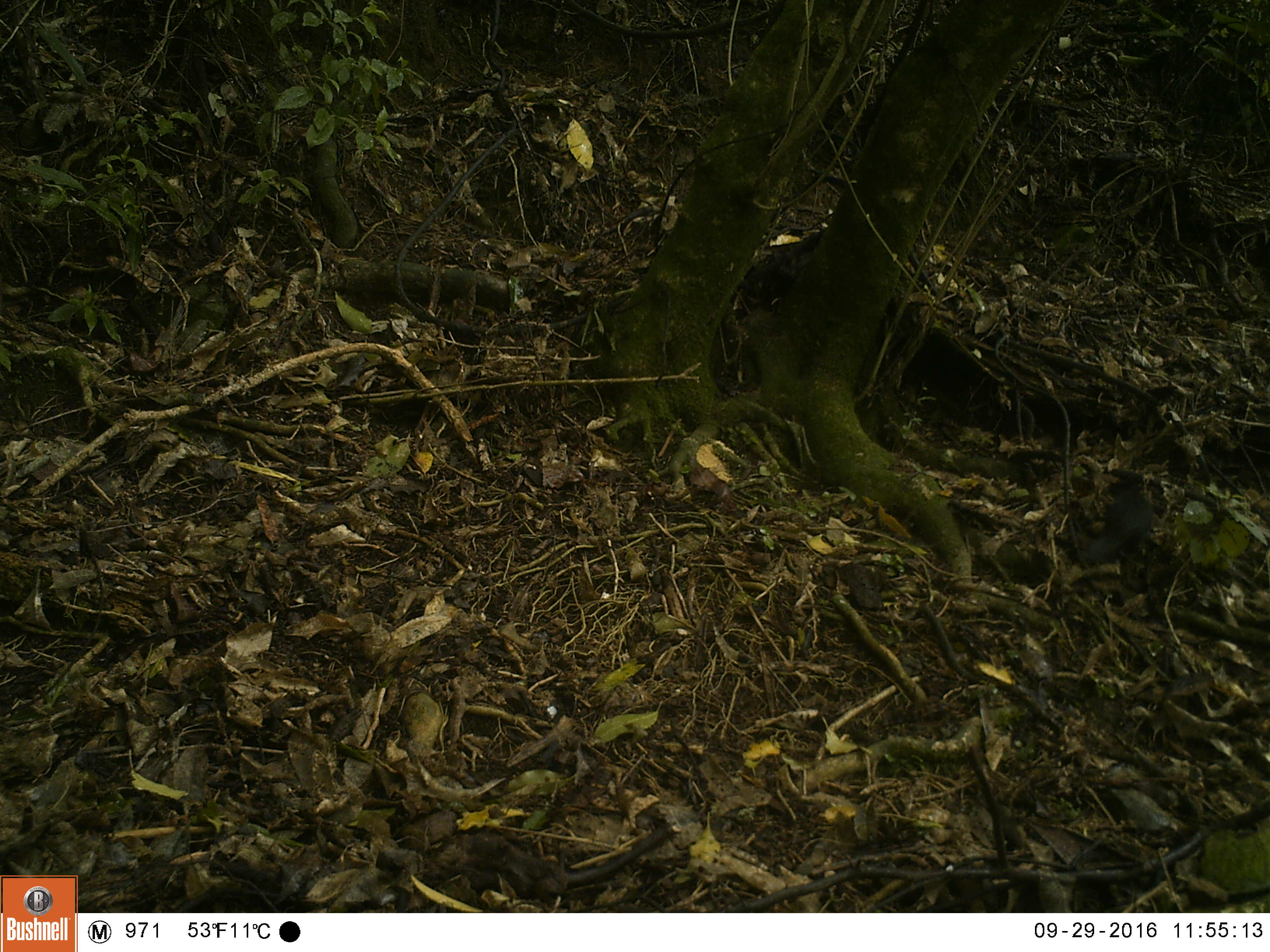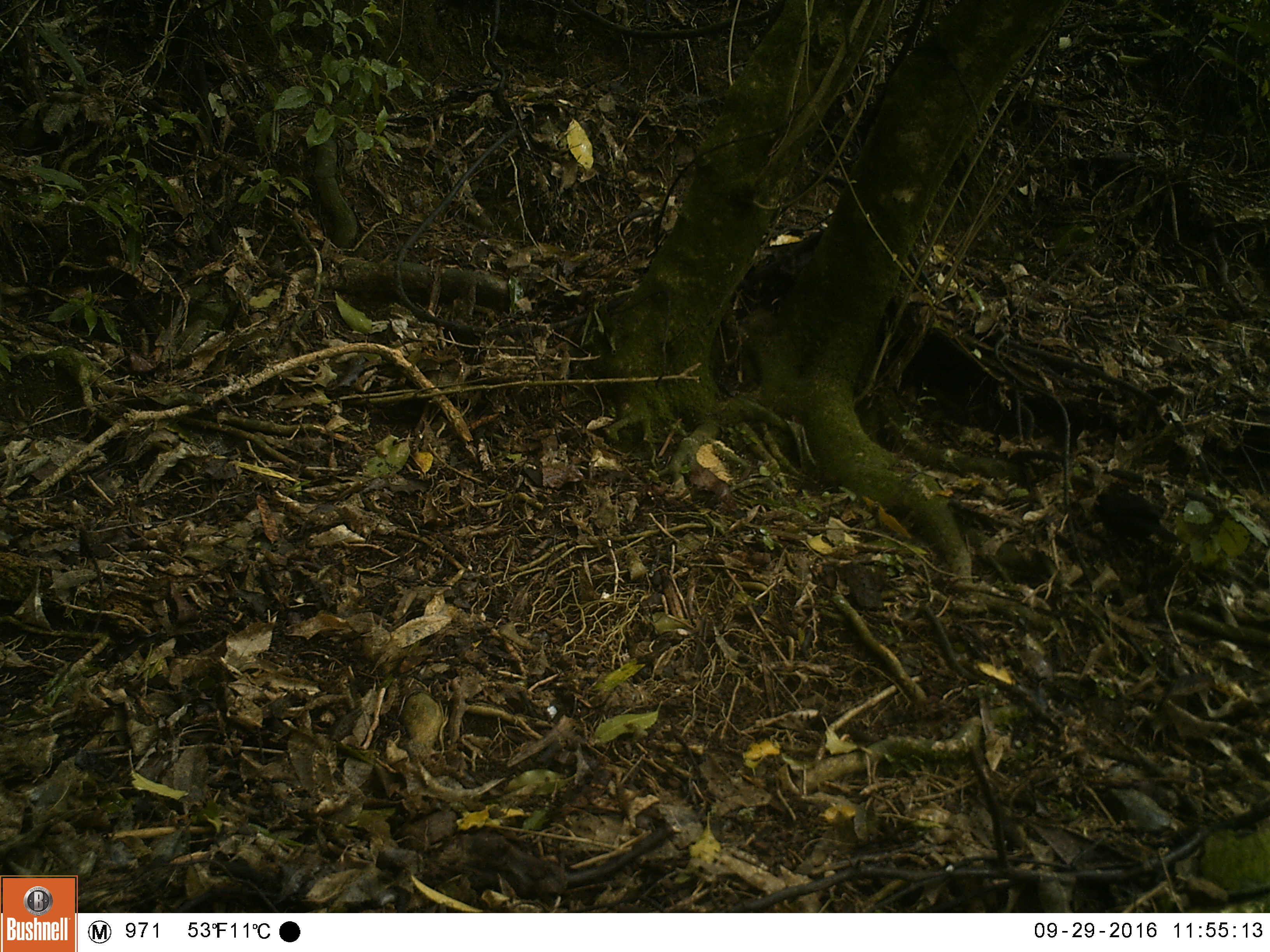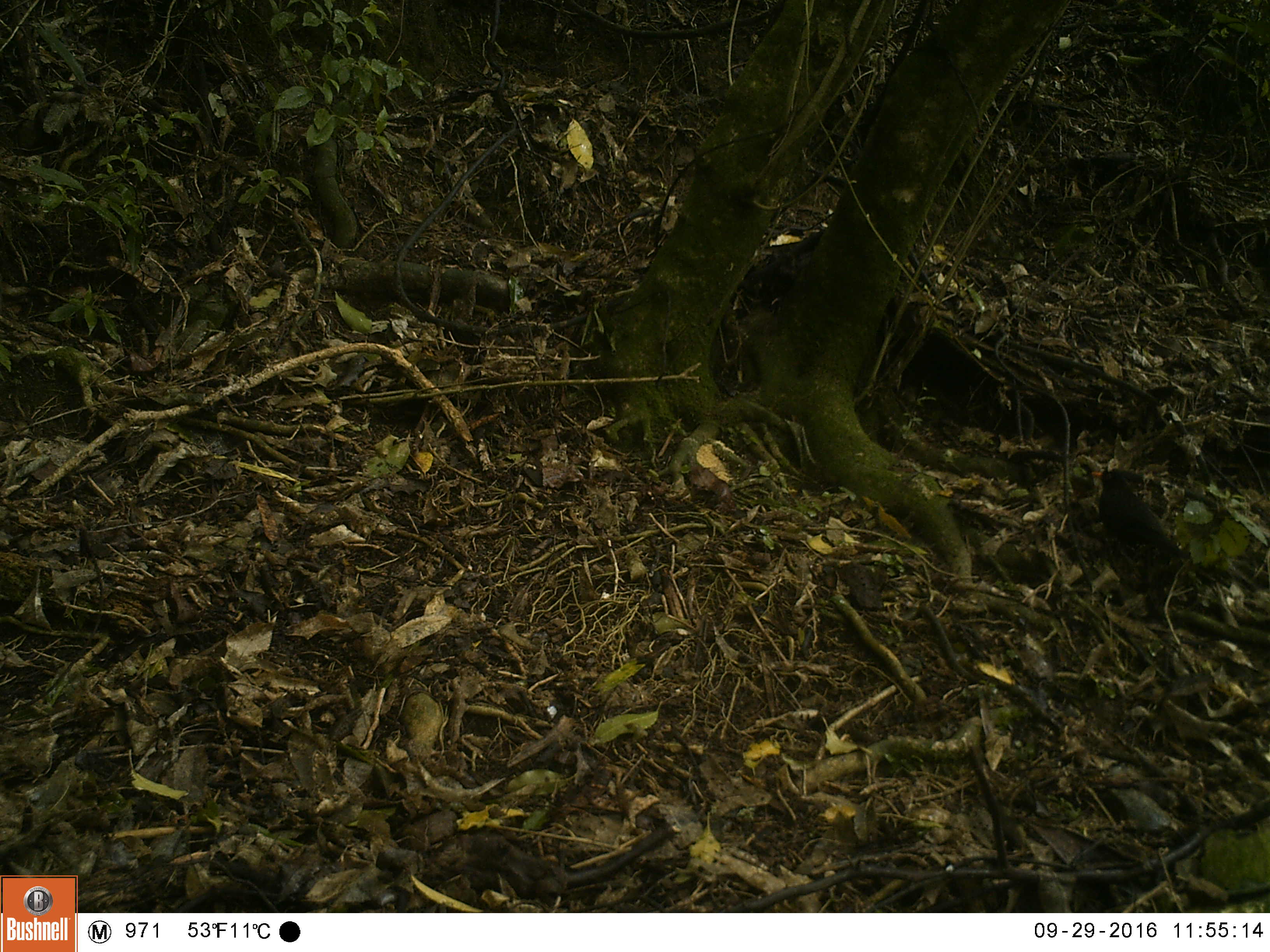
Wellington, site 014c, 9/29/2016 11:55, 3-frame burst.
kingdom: Animalia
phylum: Chordata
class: Aves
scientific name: Aves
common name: bird